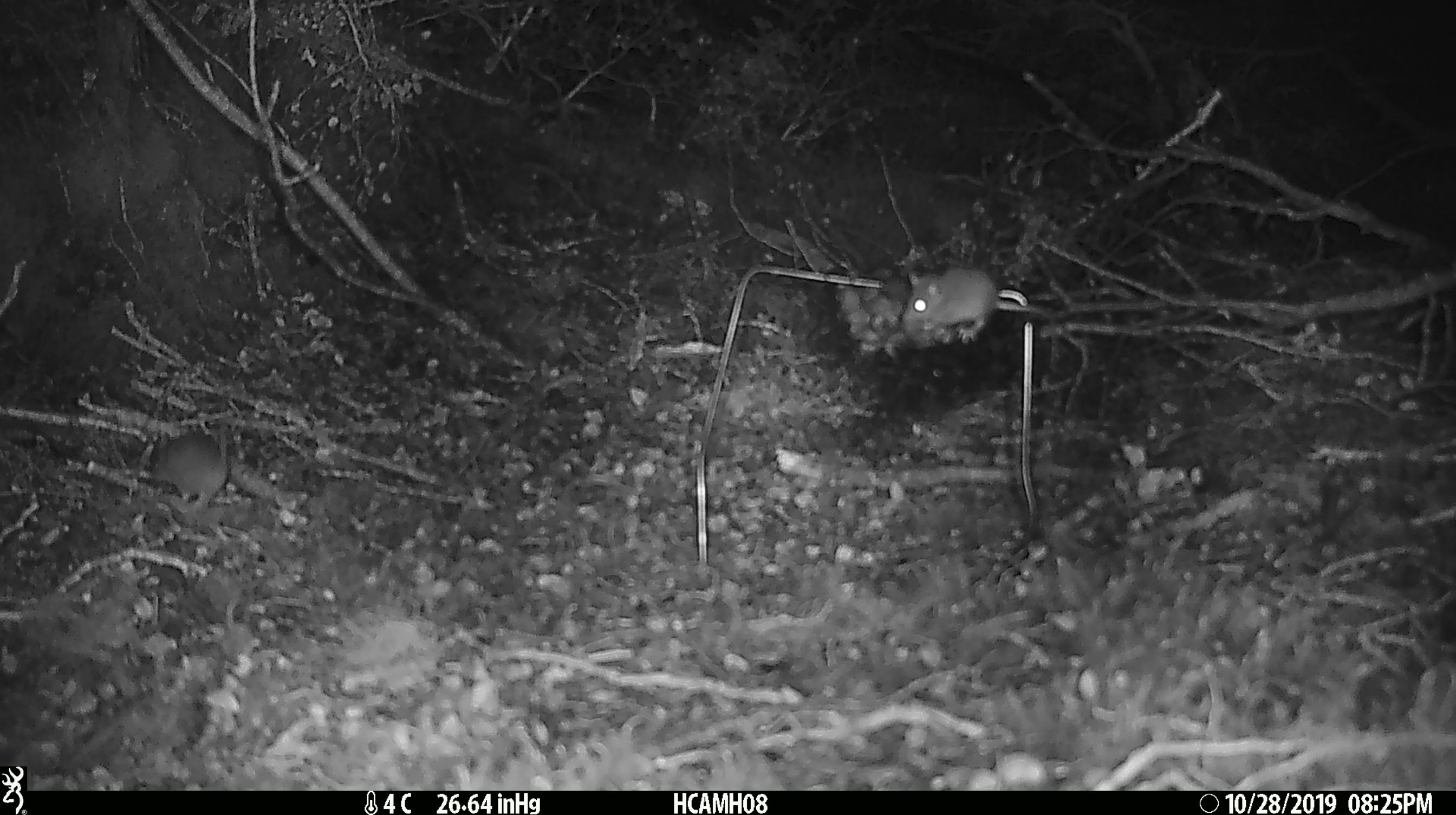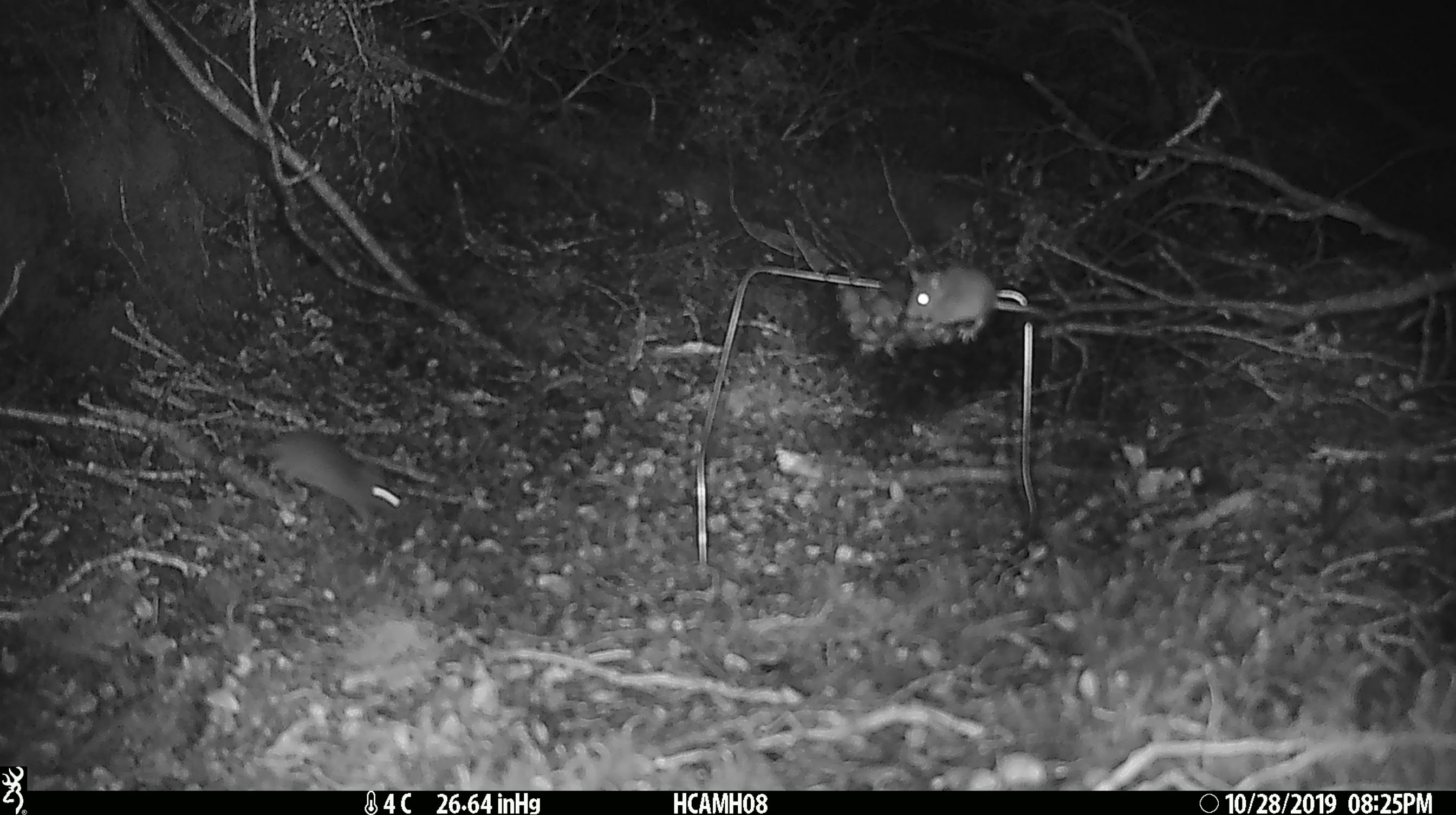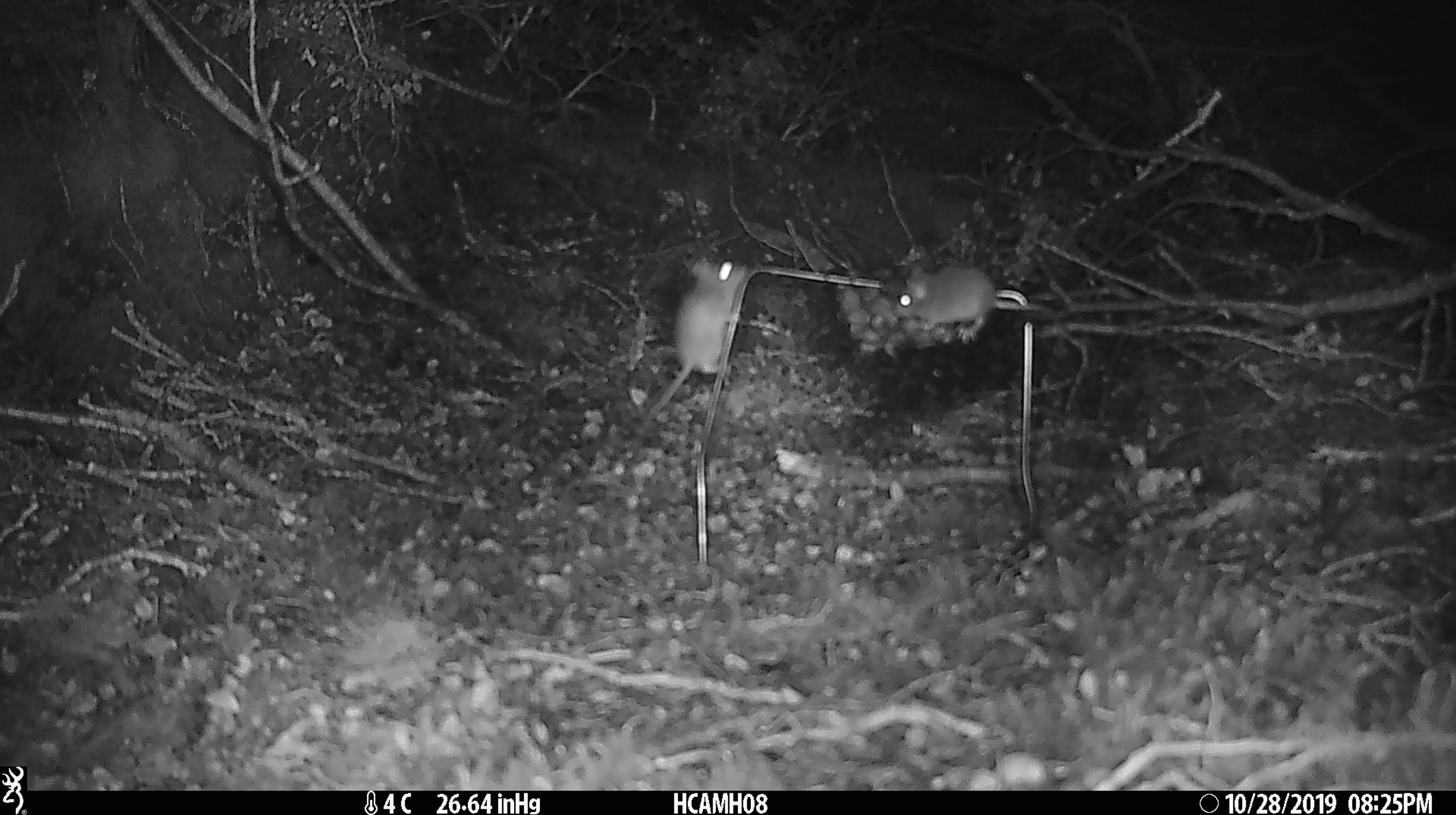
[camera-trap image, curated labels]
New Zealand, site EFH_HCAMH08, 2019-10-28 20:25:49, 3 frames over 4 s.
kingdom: Animalia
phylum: Chordata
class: Mammalia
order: Rodentia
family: Muridae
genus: Mus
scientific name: Mus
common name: mouse